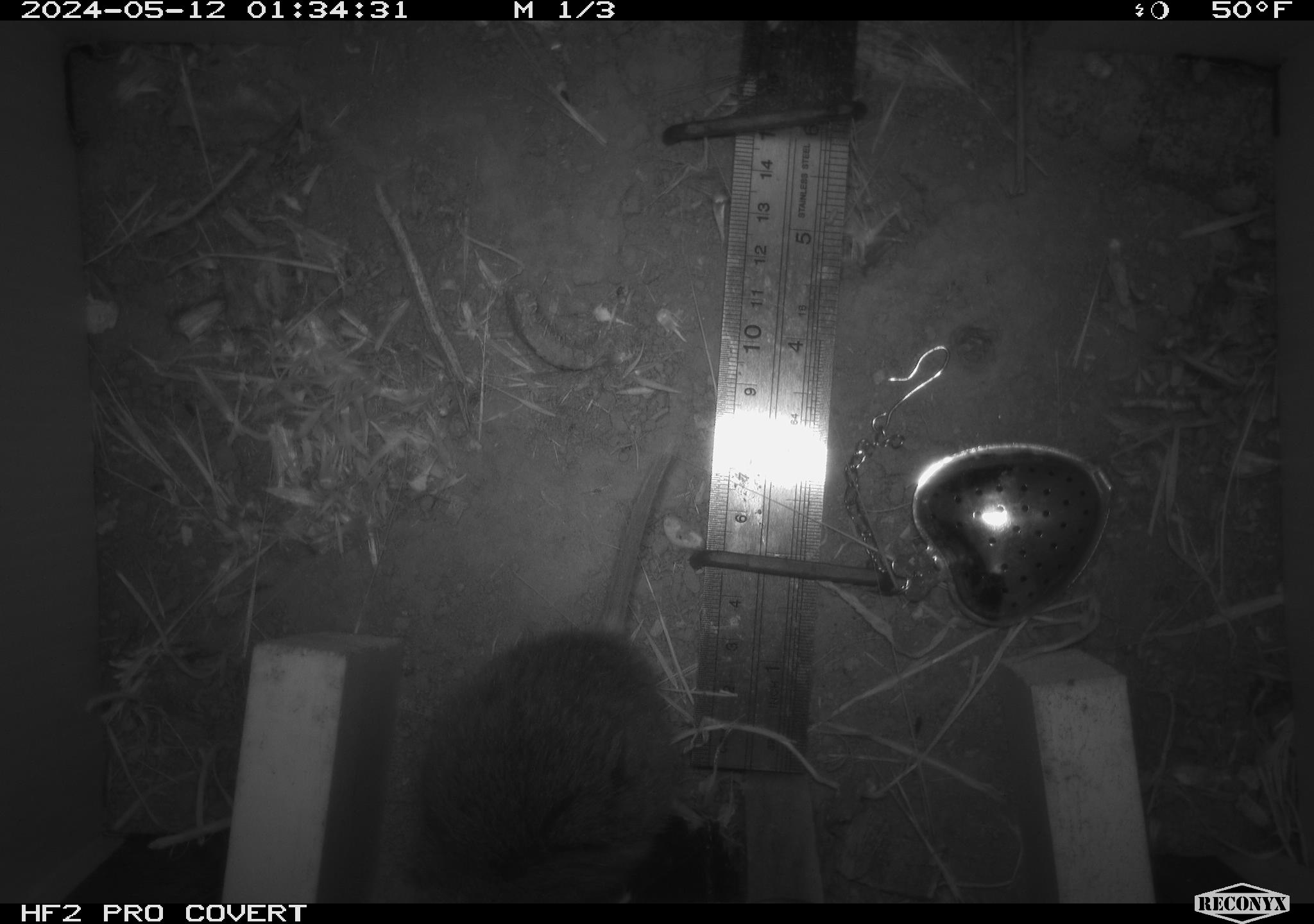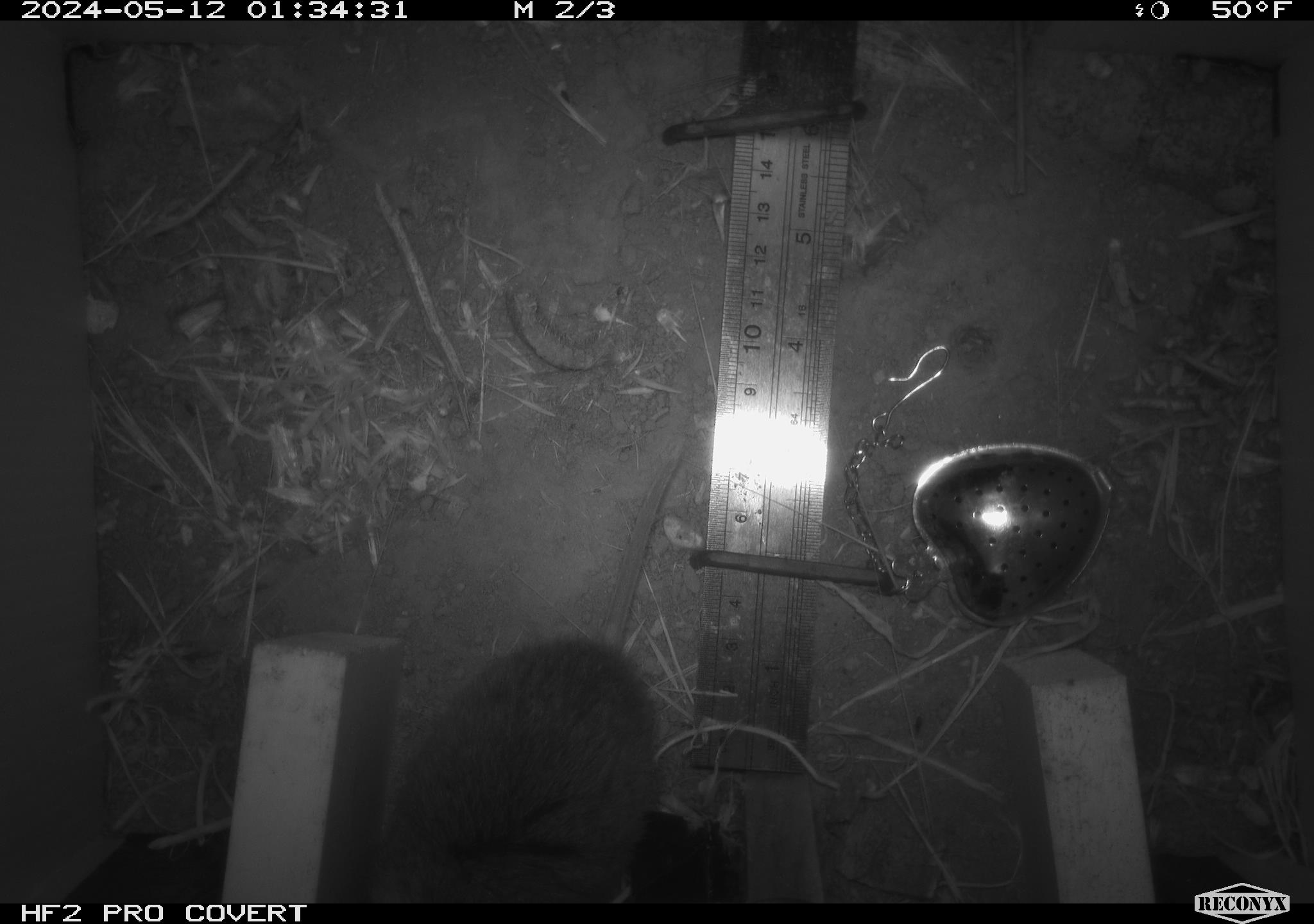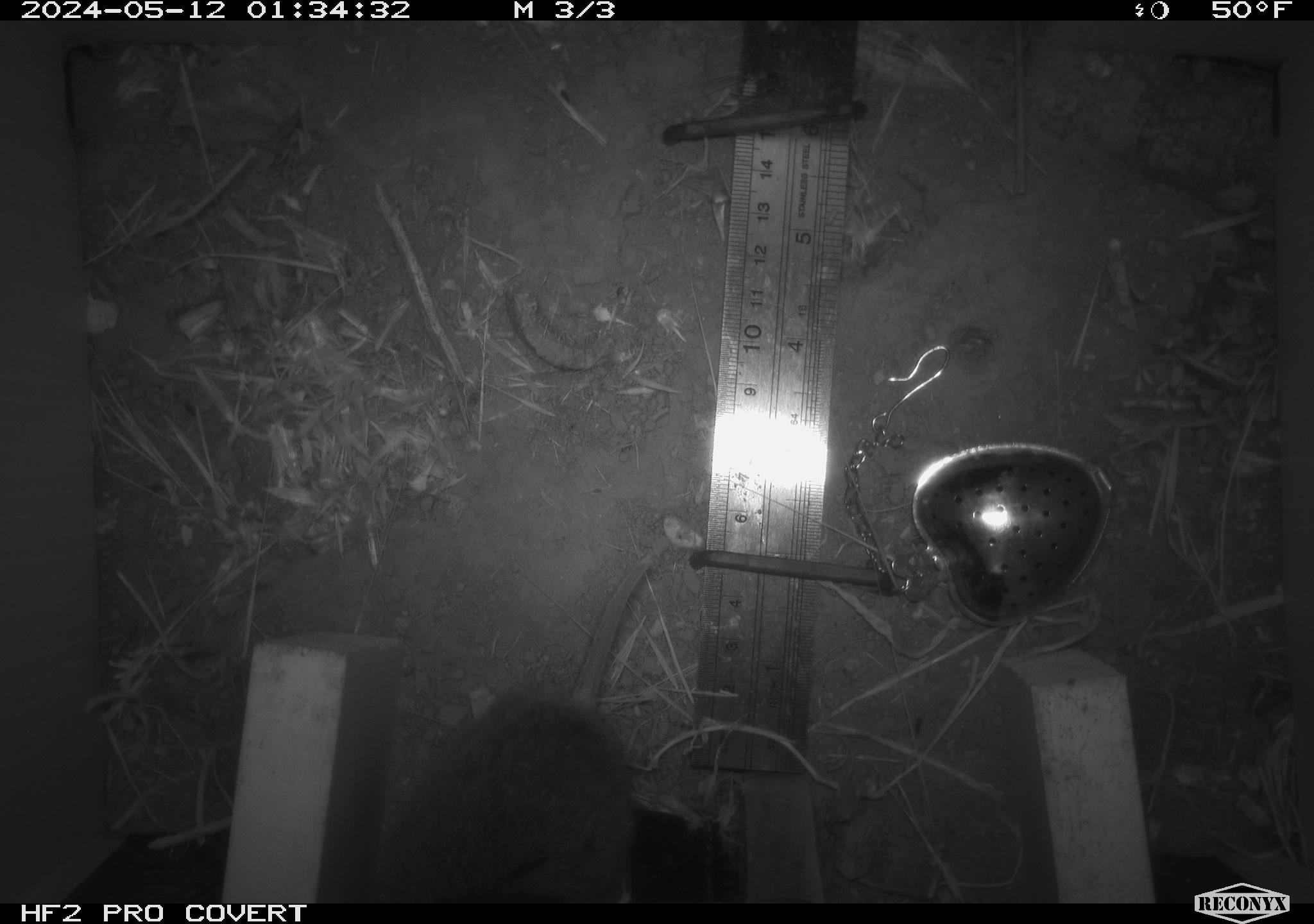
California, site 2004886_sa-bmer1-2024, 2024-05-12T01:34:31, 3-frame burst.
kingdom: Animalia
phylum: Chordata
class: Mammalia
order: Rodentia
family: Cricetidae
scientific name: Arvicolinae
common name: voles, lemmings, and muskrats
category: arvicolinae subfamily